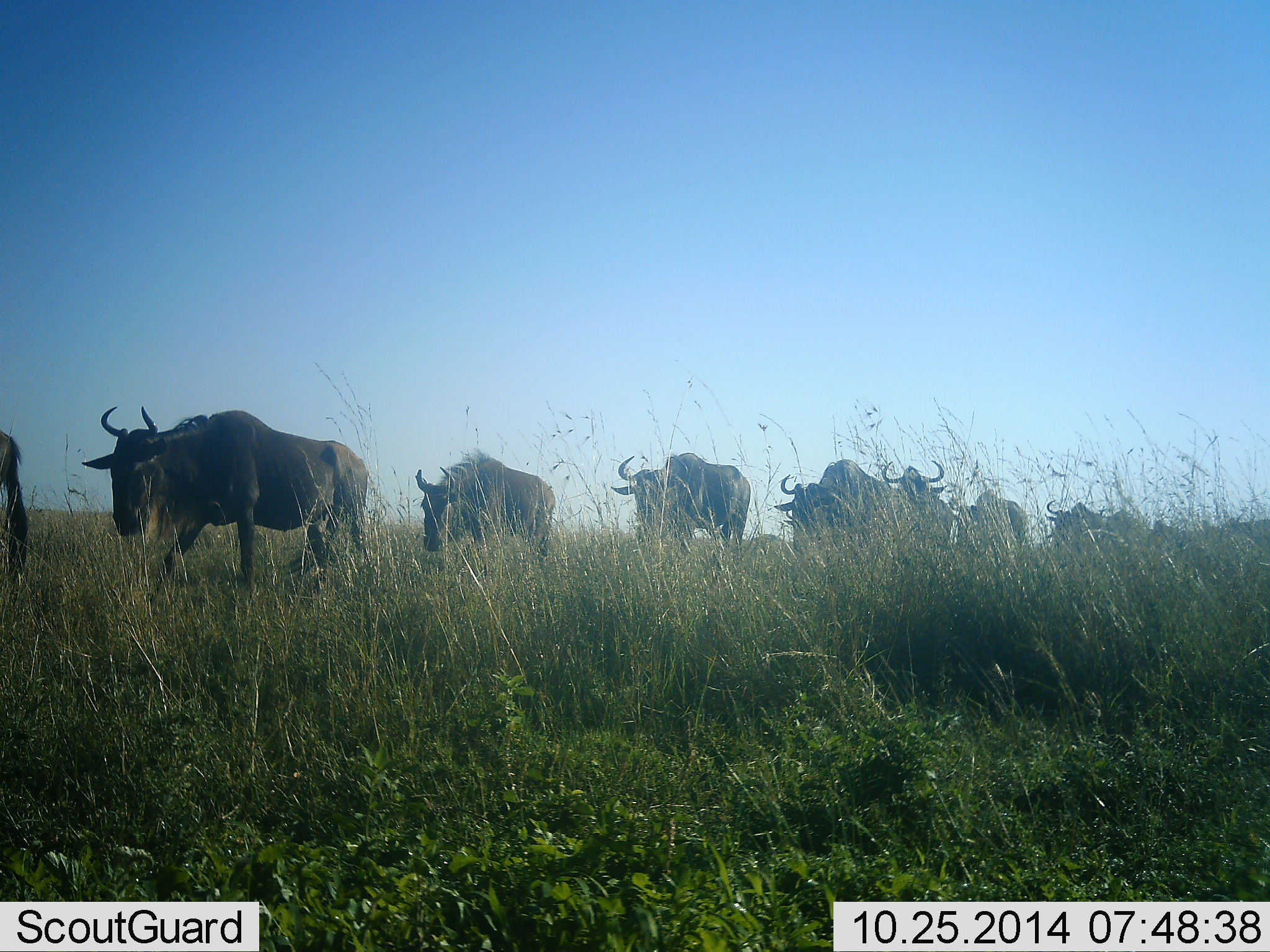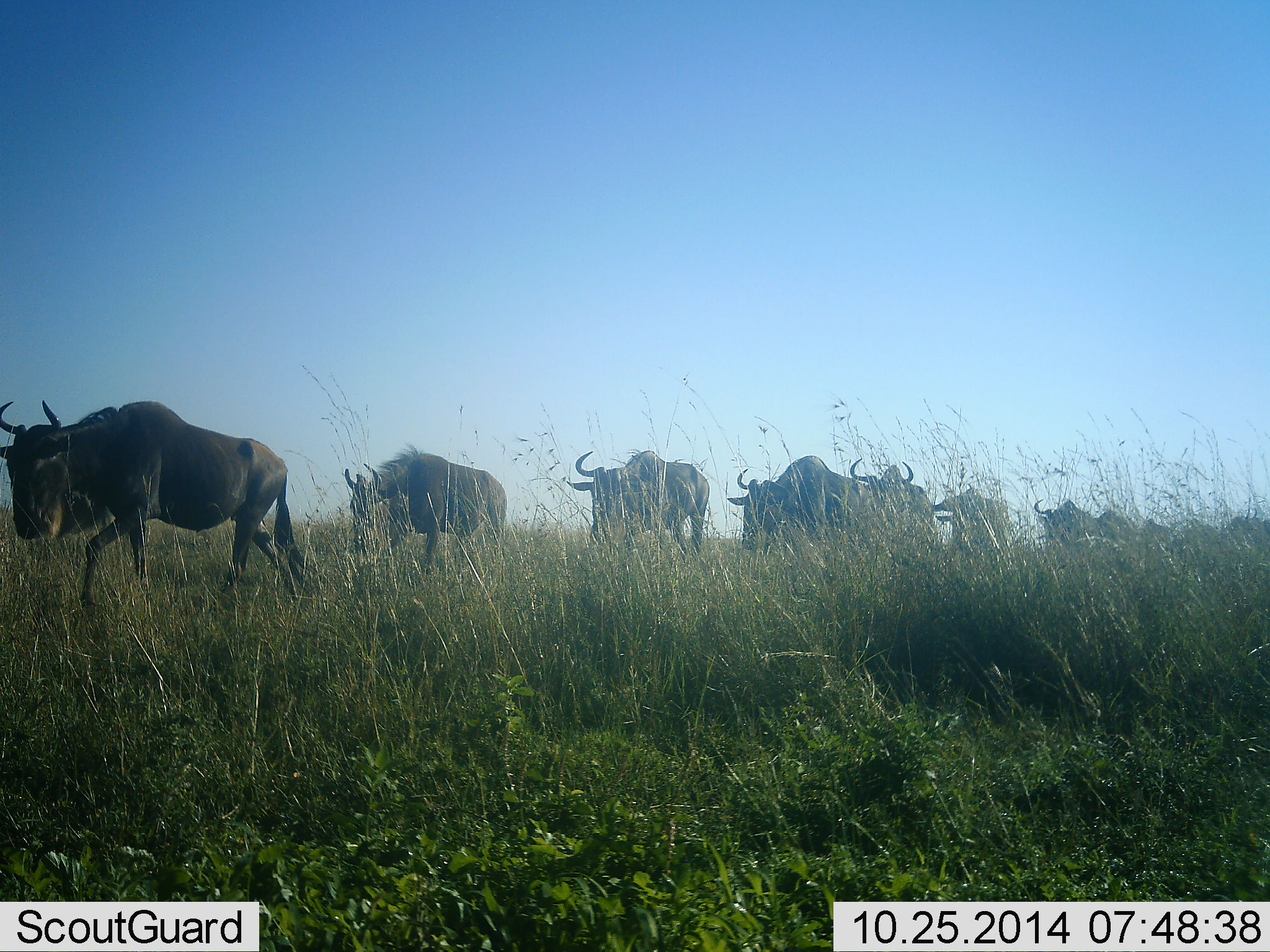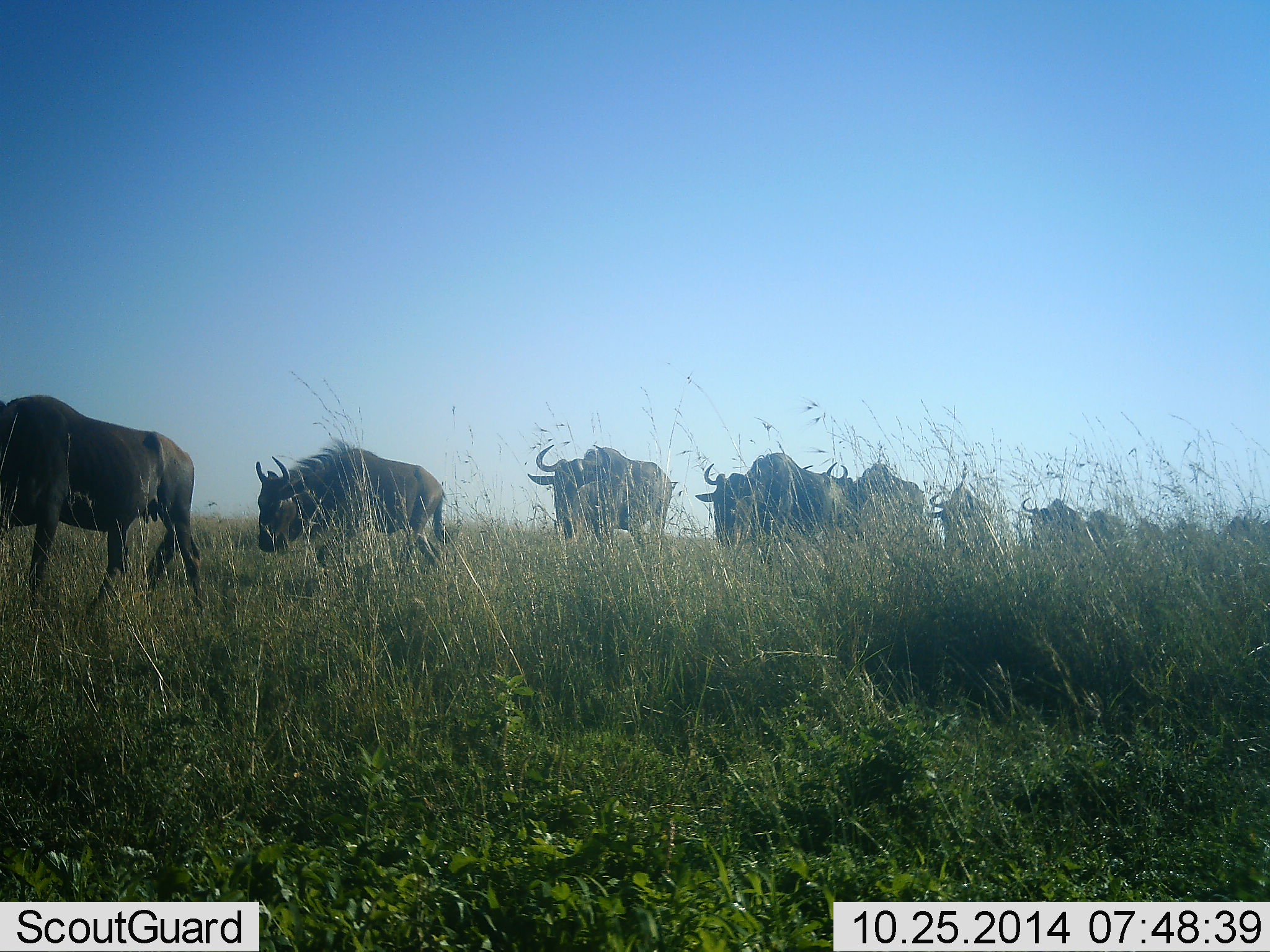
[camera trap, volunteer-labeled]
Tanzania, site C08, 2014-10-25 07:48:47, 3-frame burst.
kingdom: Animalia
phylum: Chordata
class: Mammalia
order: Artiodactyla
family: Bovidae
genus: Connochaetes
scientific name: Connochaetes taurinus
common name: blue wildebeest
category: wildebeest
Wildebeest (blue wildebeest) (Connochaetes taurinus), count 11-50. Behavior (volunteer vote fractions): standing 0%, resting 0%, moving 100%, interacting 0%. Young present (vote fraction): 0%. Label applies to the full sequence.